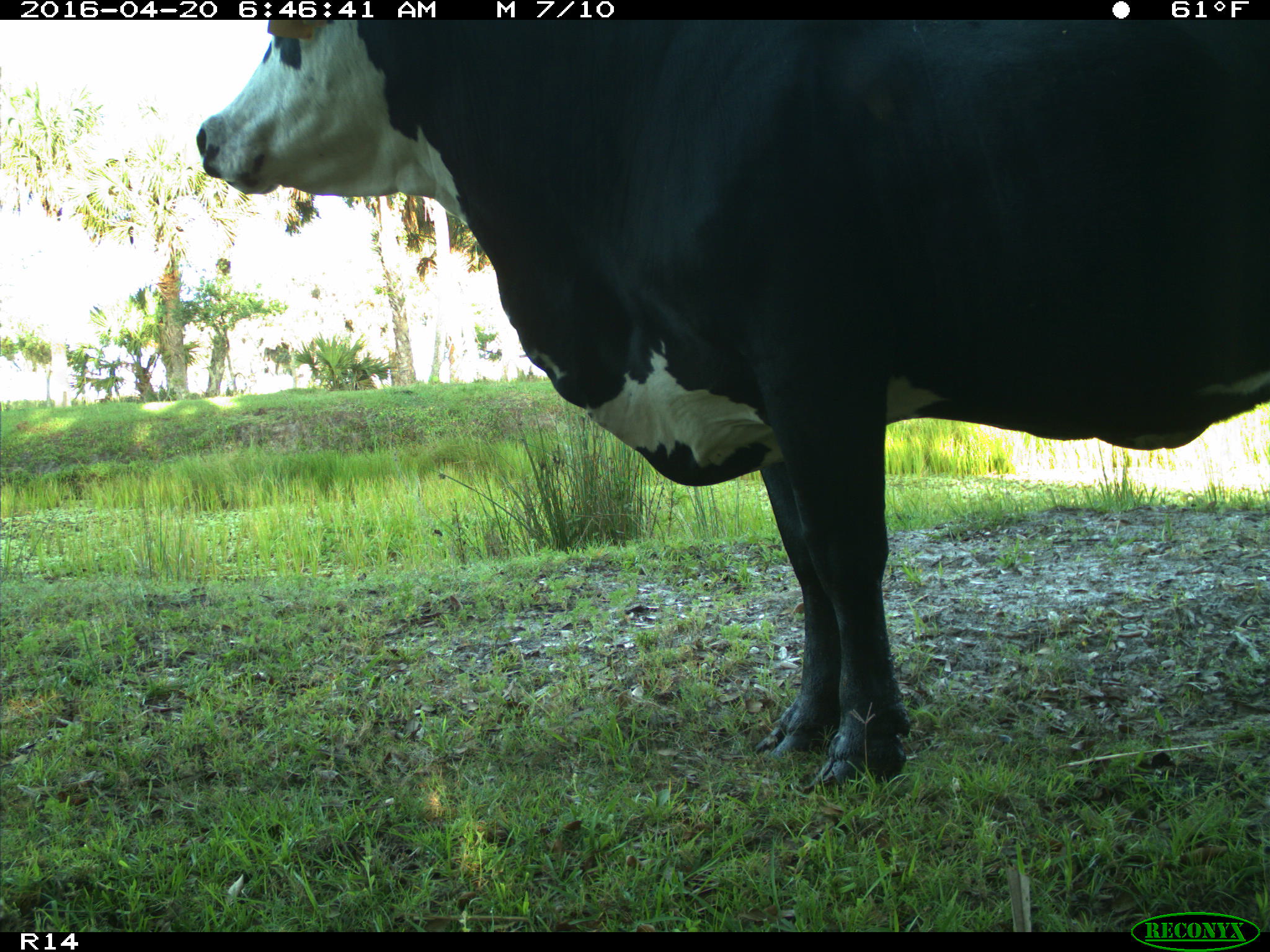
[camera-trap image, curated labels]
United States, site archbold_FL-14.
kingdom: Animalia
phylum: Chordata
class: Mammalia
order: Artiodactyla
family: Bovidae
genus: Bos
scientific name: Bos taurus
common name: domestic cow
Bos taurus (domestic cow).